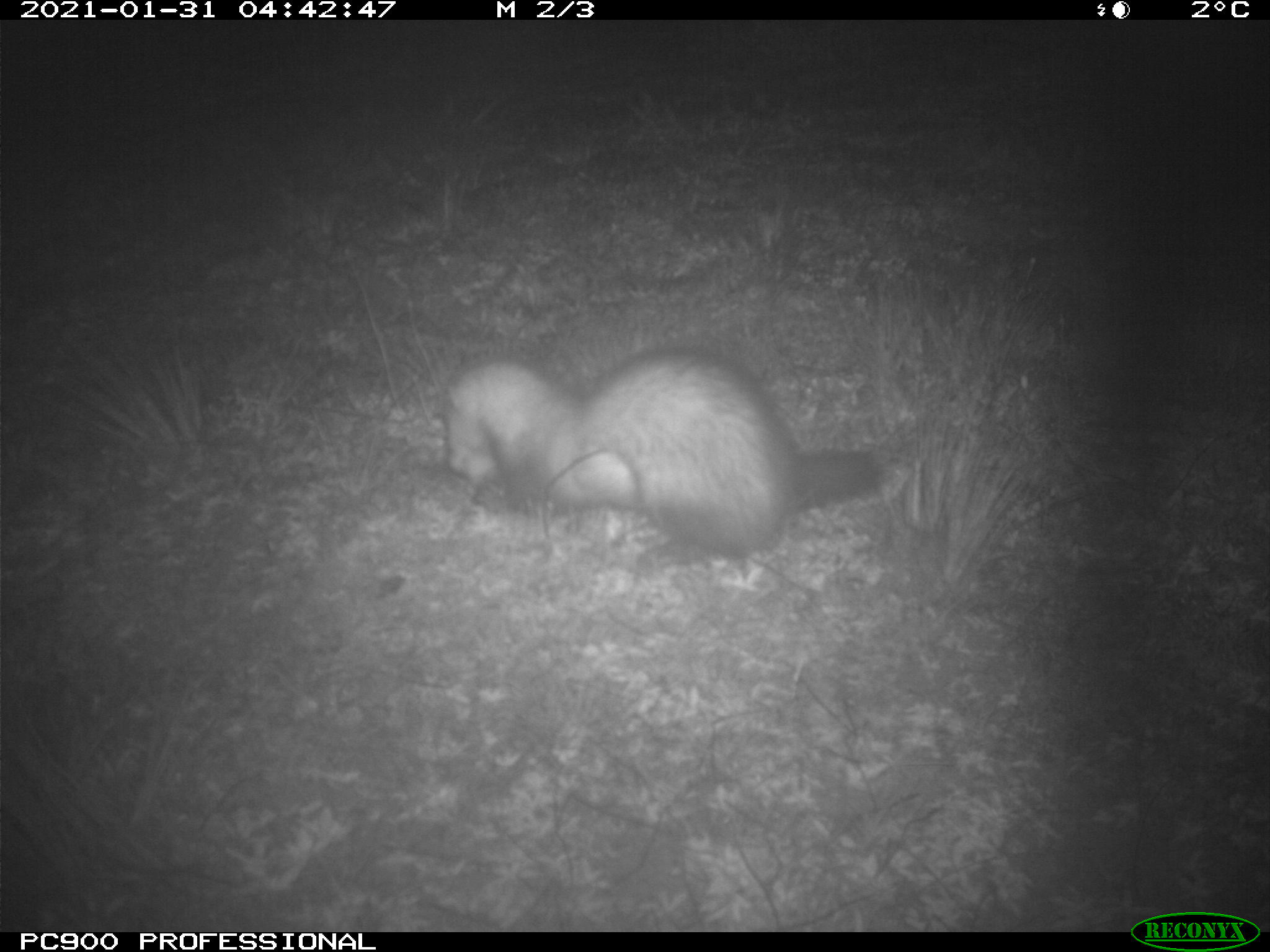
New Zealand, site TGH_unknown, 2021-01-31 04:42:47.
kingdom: Animalia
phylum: Chordata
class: Mammalia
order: Carnivora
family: Mustelidae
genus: Mustela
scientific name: Mustela furo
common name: ferret